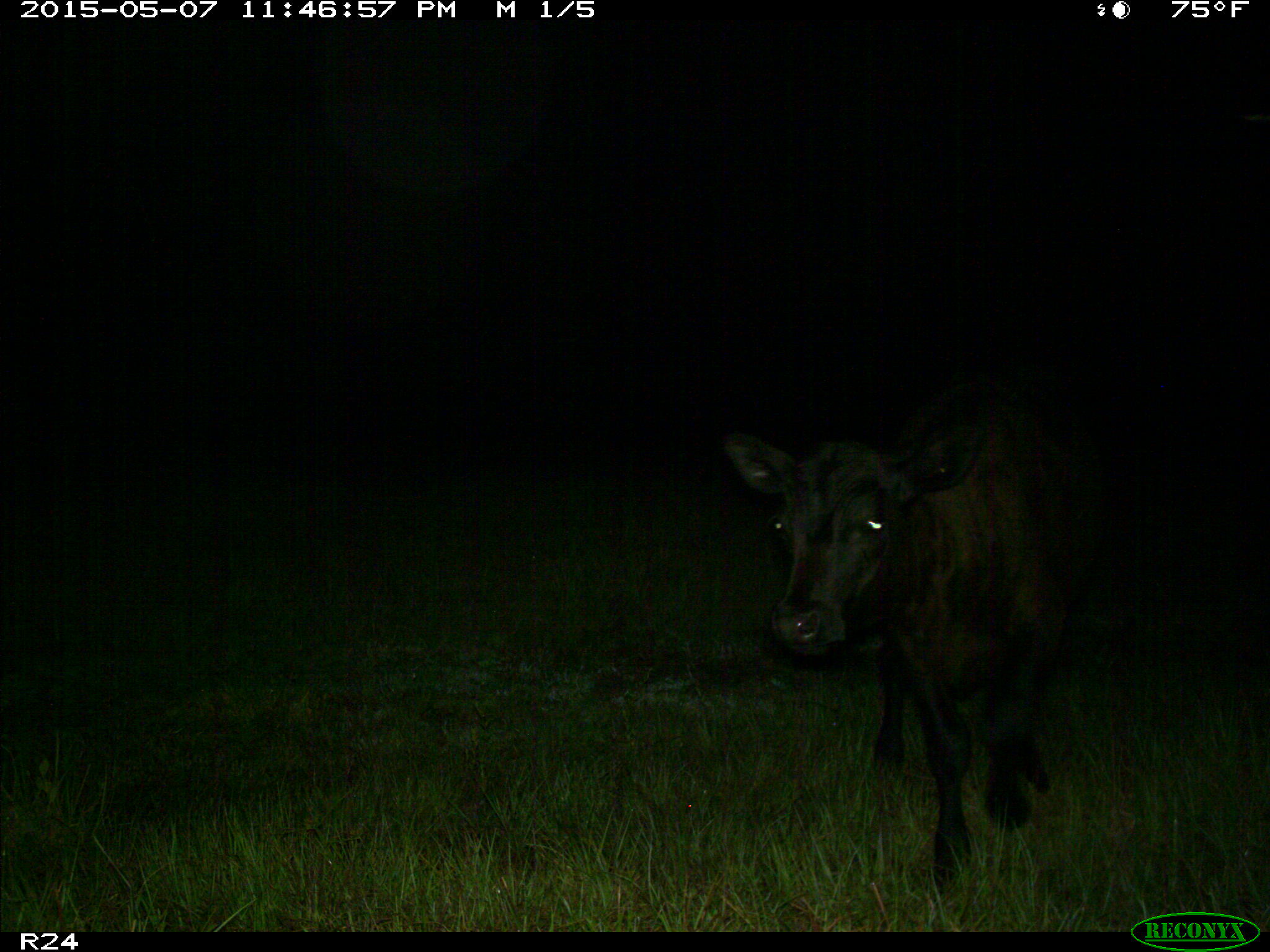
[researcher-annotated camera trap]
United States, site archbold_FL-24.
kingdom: Animalia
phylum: Chordata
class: Mammalia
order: Artiodactyla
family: Bovidae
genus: Bos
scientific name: Bos taurus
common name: domestic cow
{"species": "Bos taurus (domestic cow)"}